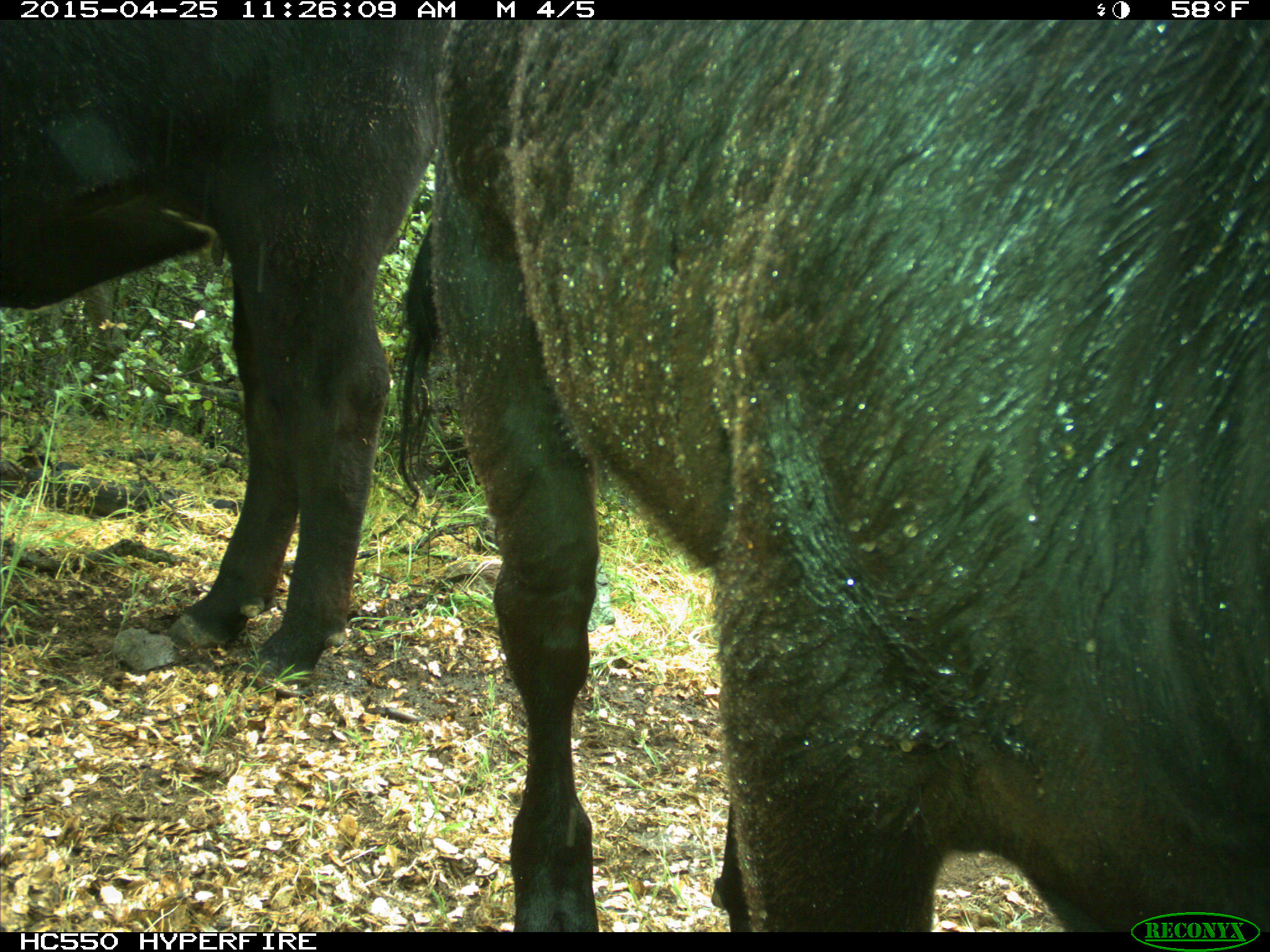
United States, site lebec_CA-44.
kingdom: Animalia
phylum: Chordata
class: Mammalia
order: Artiodactyla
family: Suidae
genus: Sus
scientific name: Sus scrofa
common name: wild boar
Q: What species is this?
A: Sus scrofa (wild boar).